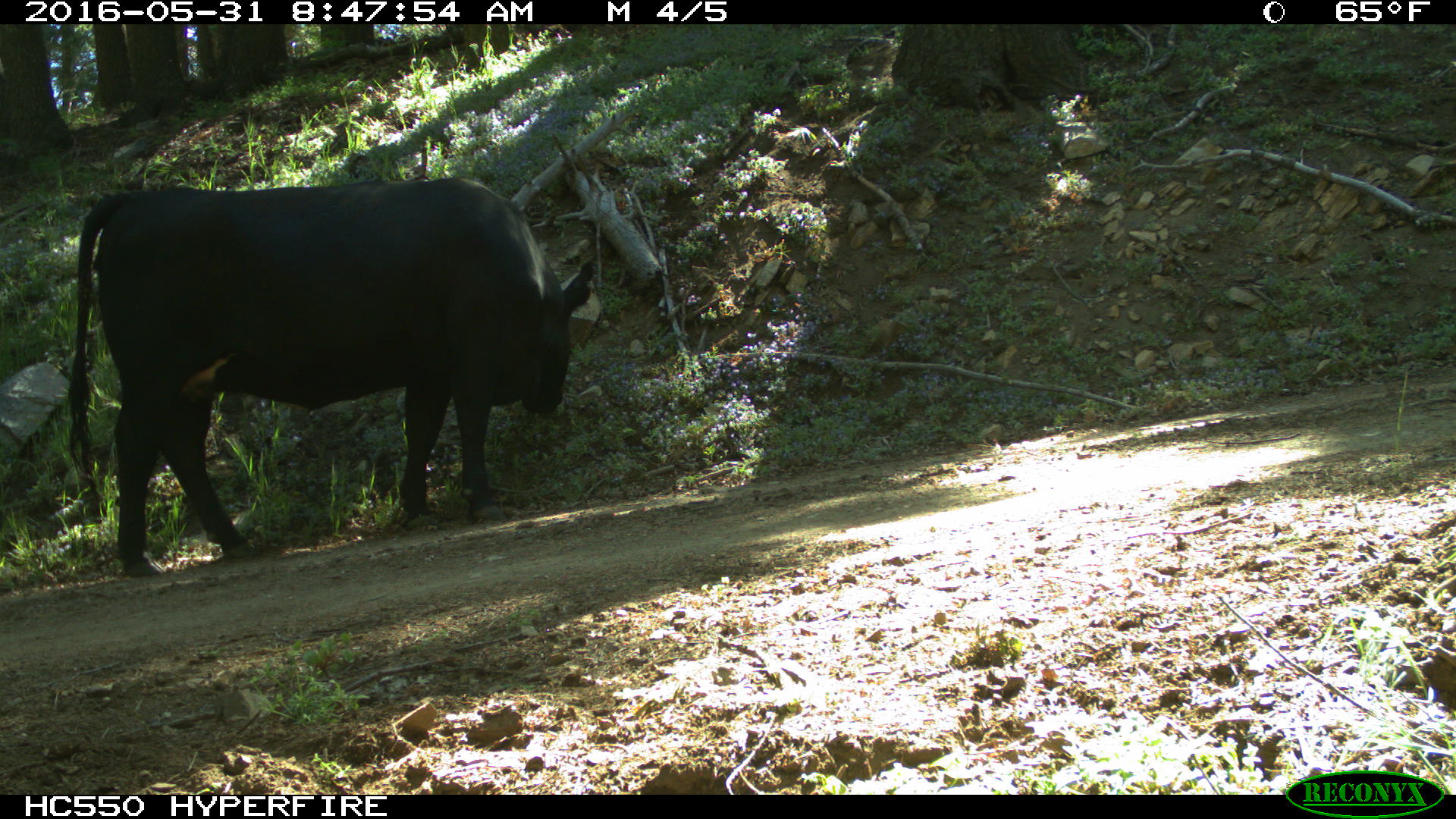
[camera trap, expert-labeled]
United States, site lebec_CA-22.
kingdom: Animalia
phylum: Chordata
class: Mammalia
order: Artiodactyla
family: Bovidae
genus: Bos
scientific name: Bos taurus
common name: domestic cow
Bos taurus (domestic cow).